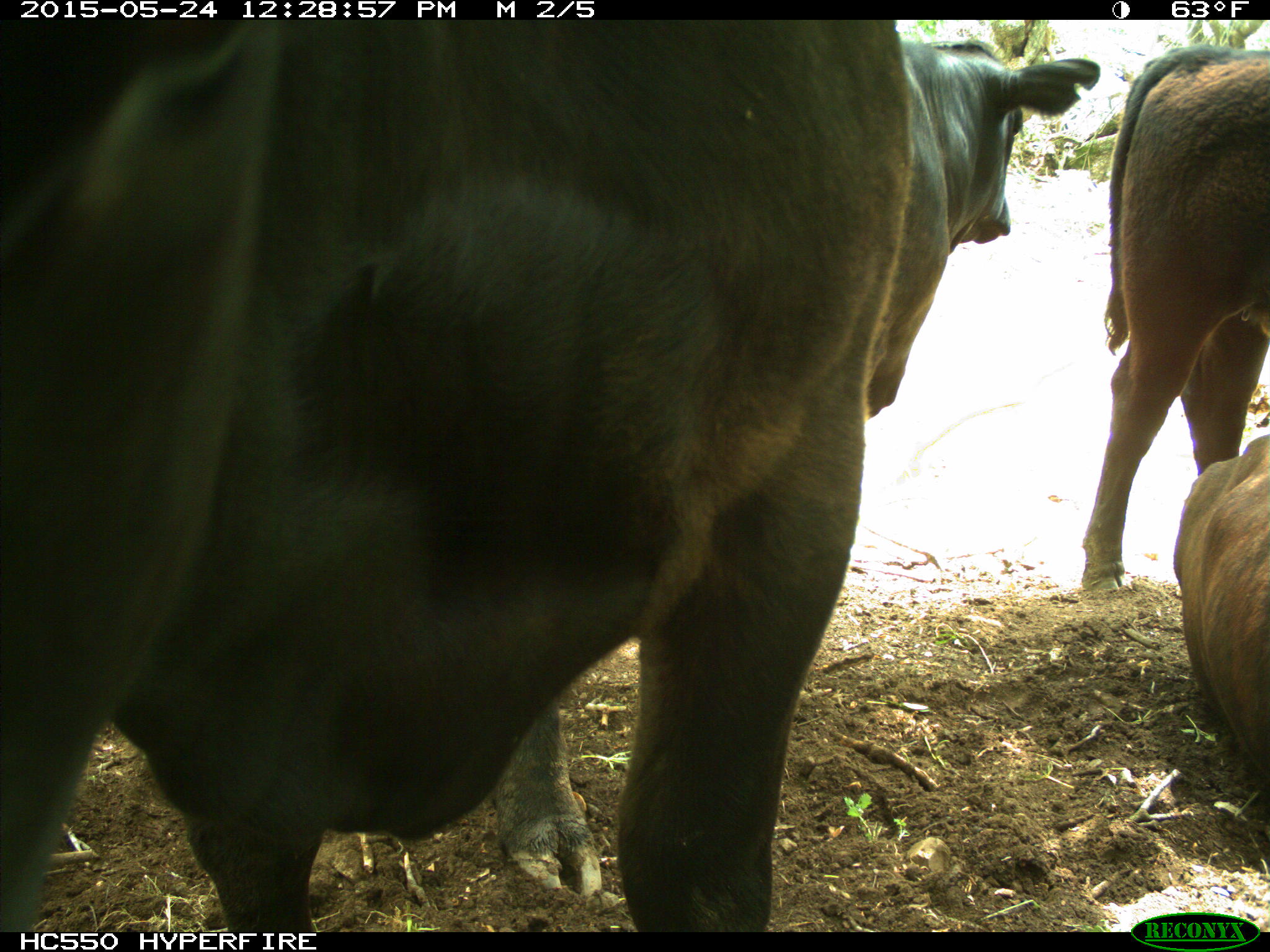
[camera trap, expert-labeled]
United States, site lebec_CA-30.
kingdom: Animalia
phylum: Chordata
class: Mammalia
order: Artiodactyla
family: Bovidae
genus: Bos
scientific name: Bos taurus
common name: domestic cow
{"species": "Bos taurus (domestic cow)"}